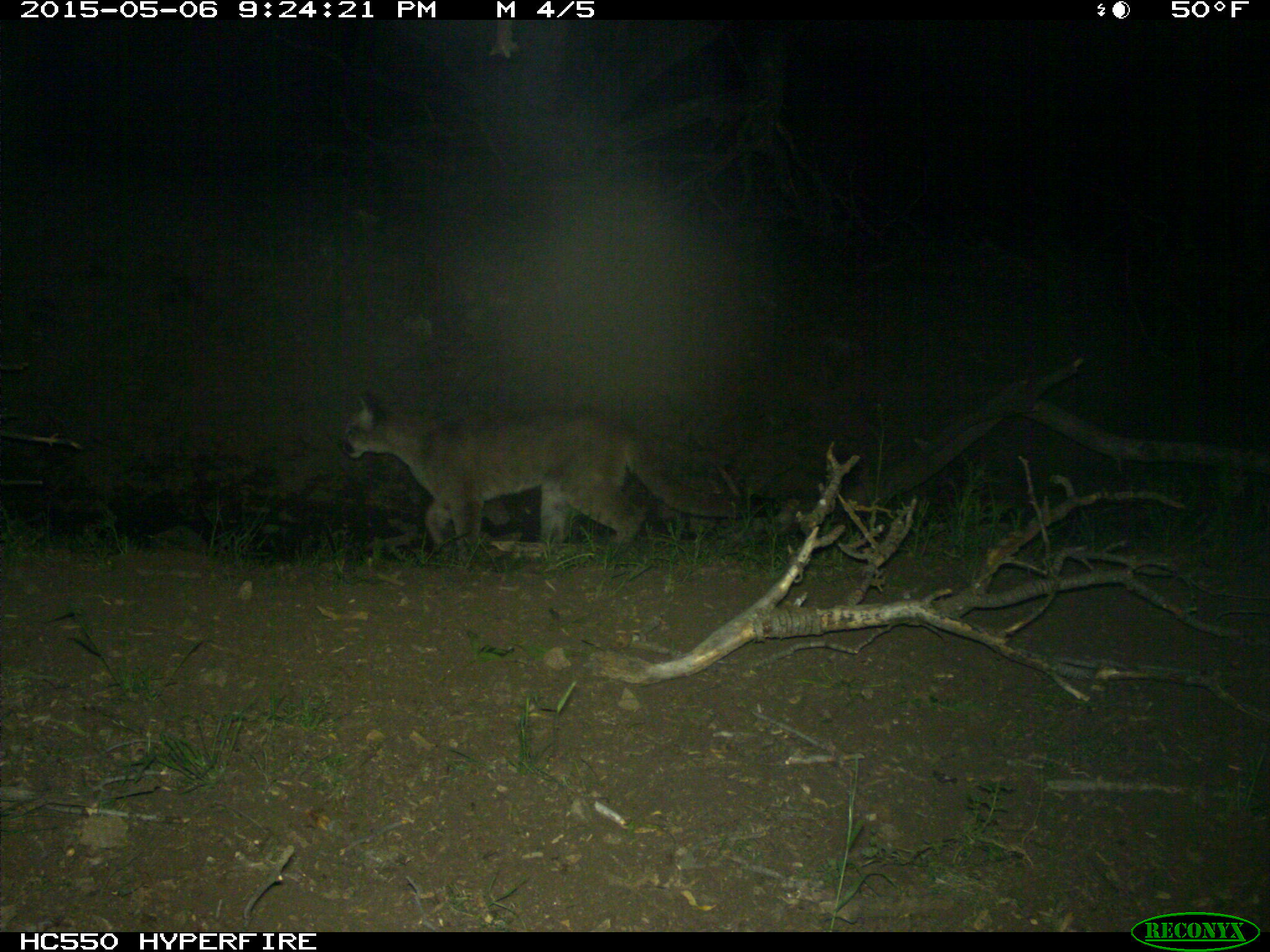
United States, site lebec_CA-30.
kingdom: Animalia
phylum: Chordata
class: Mammalia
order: Carnivora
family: Felidae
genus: Puma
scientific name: Puma concolor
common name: mountain lion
Puma concolor (mountain lion).